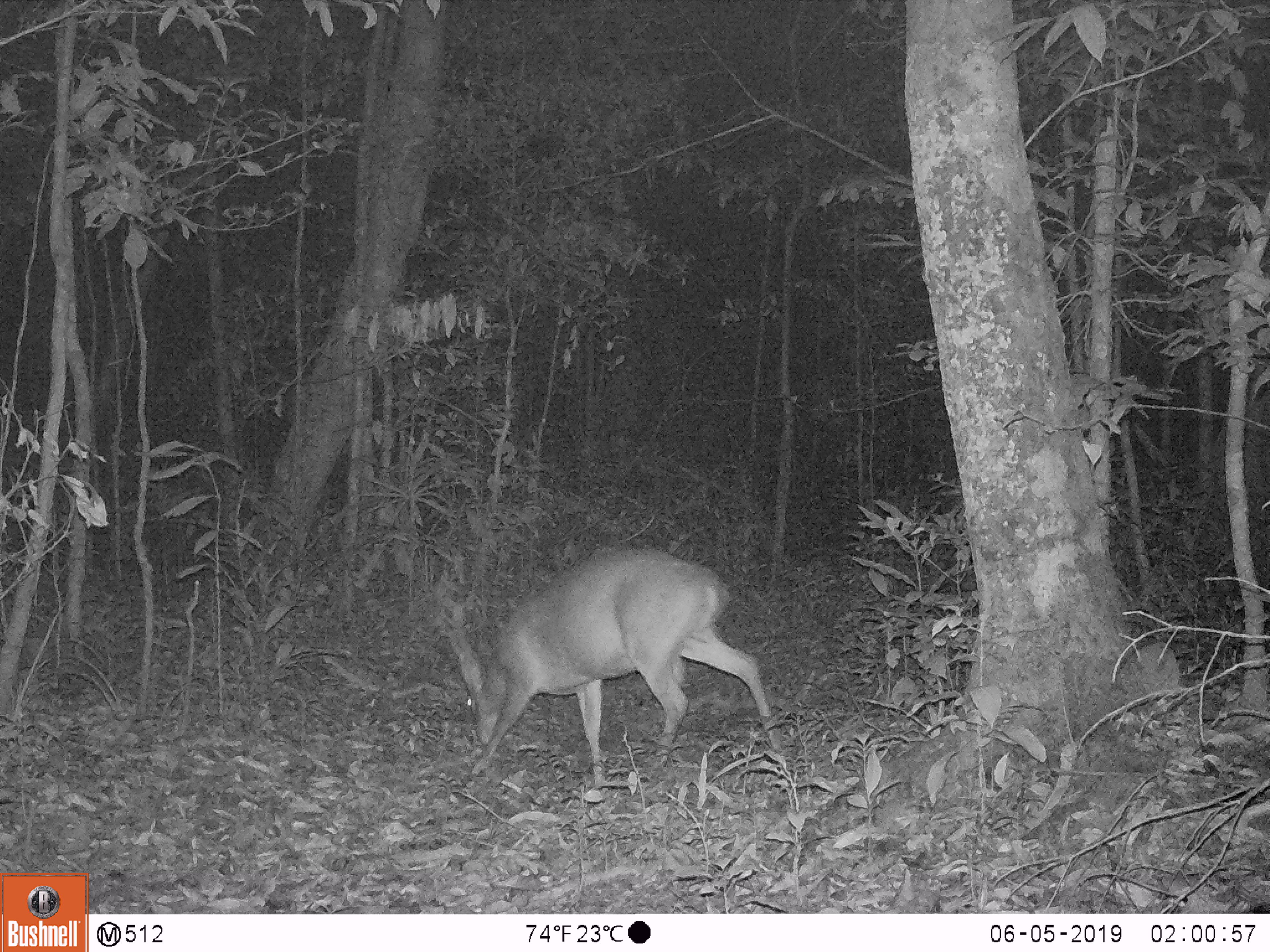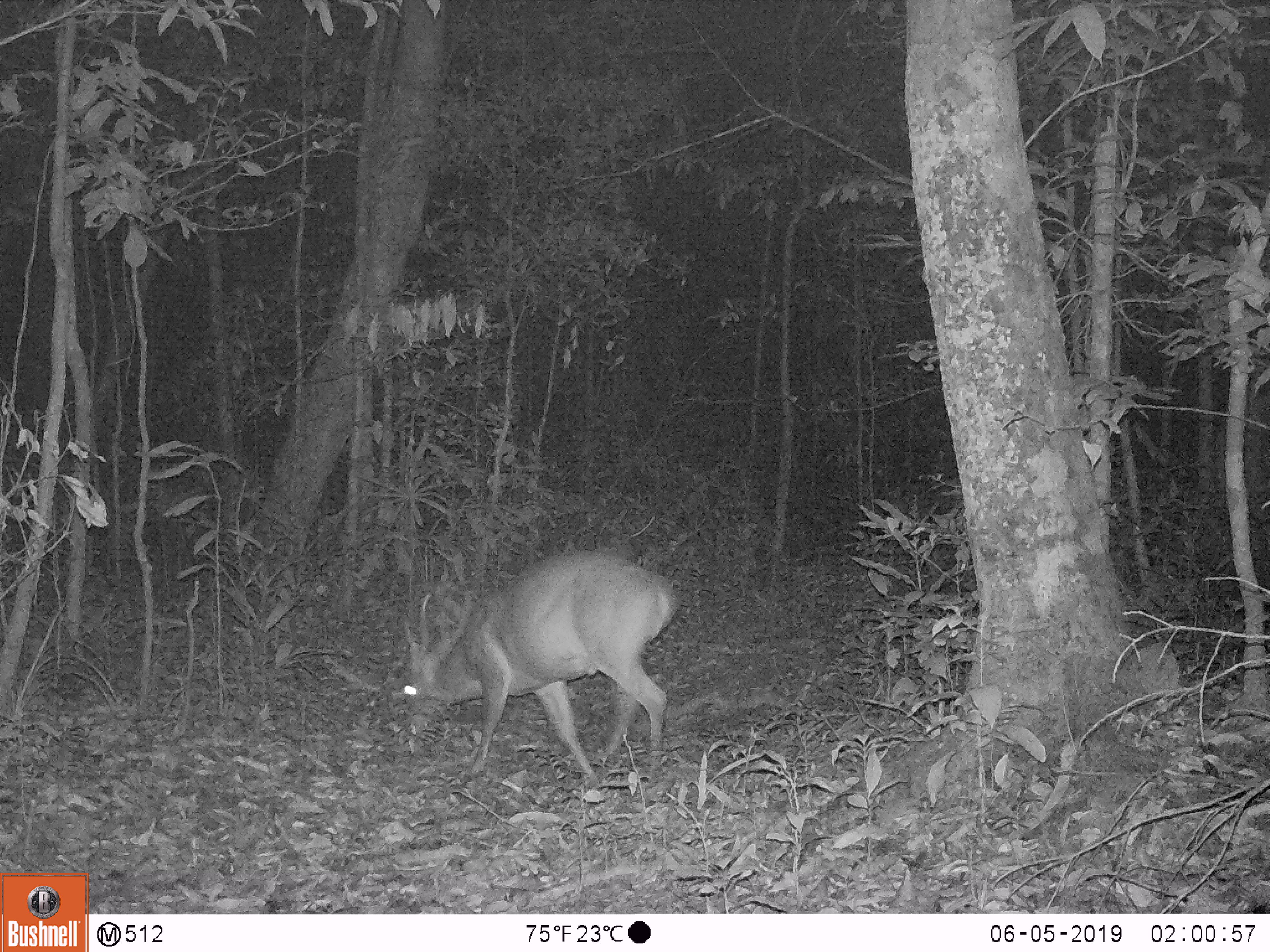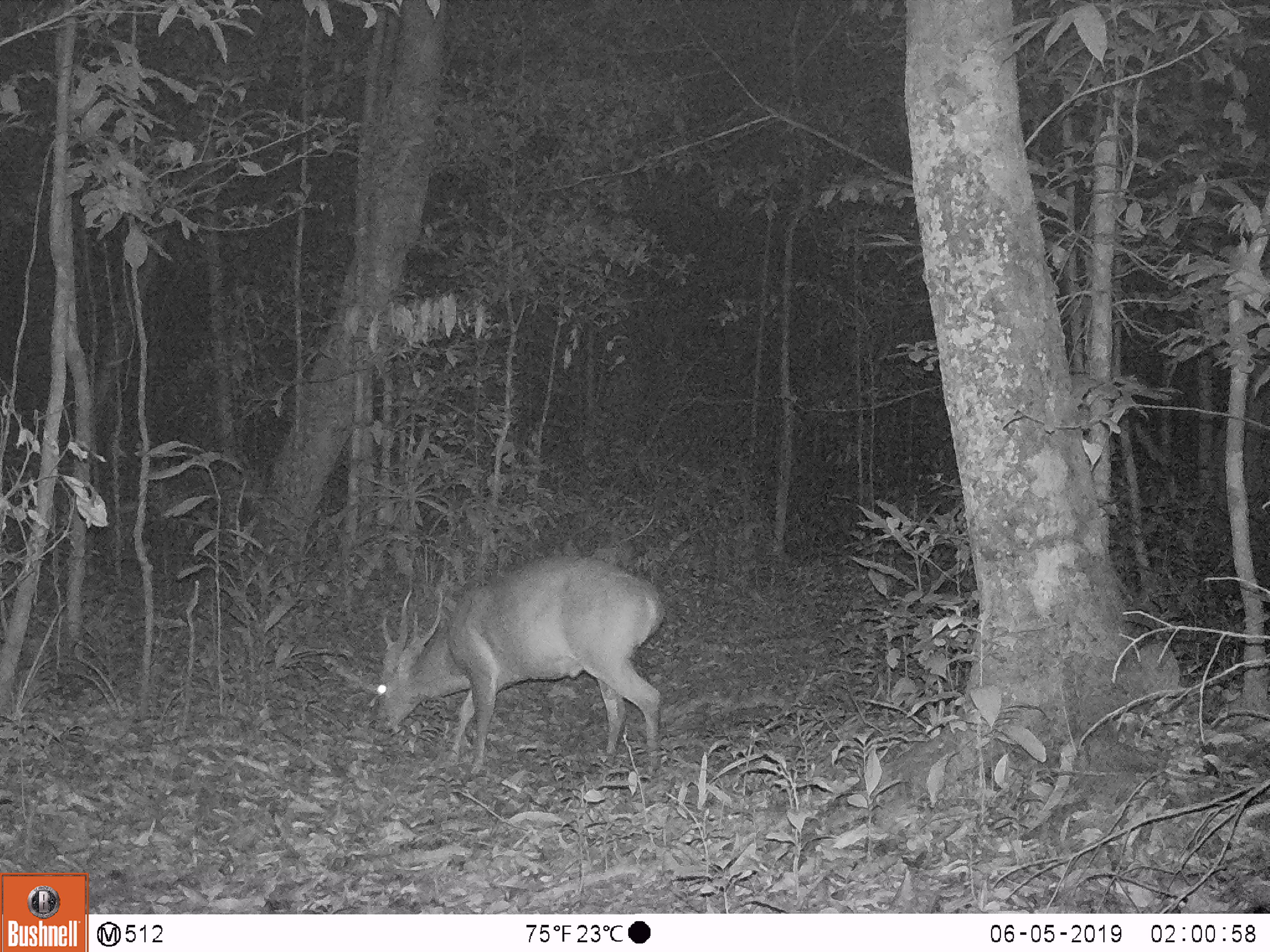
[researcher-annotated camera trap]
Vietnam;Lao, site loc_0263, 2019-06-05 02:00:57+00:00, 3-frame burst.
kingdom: Animalia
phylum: Chordata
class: Mammalia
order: Artiodactyla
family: Cervidae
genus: Muntiacus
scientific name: Muntiacus vuquangensis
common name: large-antlered muntjac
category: large antlered muntjac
Large antlered muntjac (large-antlered muntjac) (Muntiacus vuquangensis). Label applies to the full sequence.